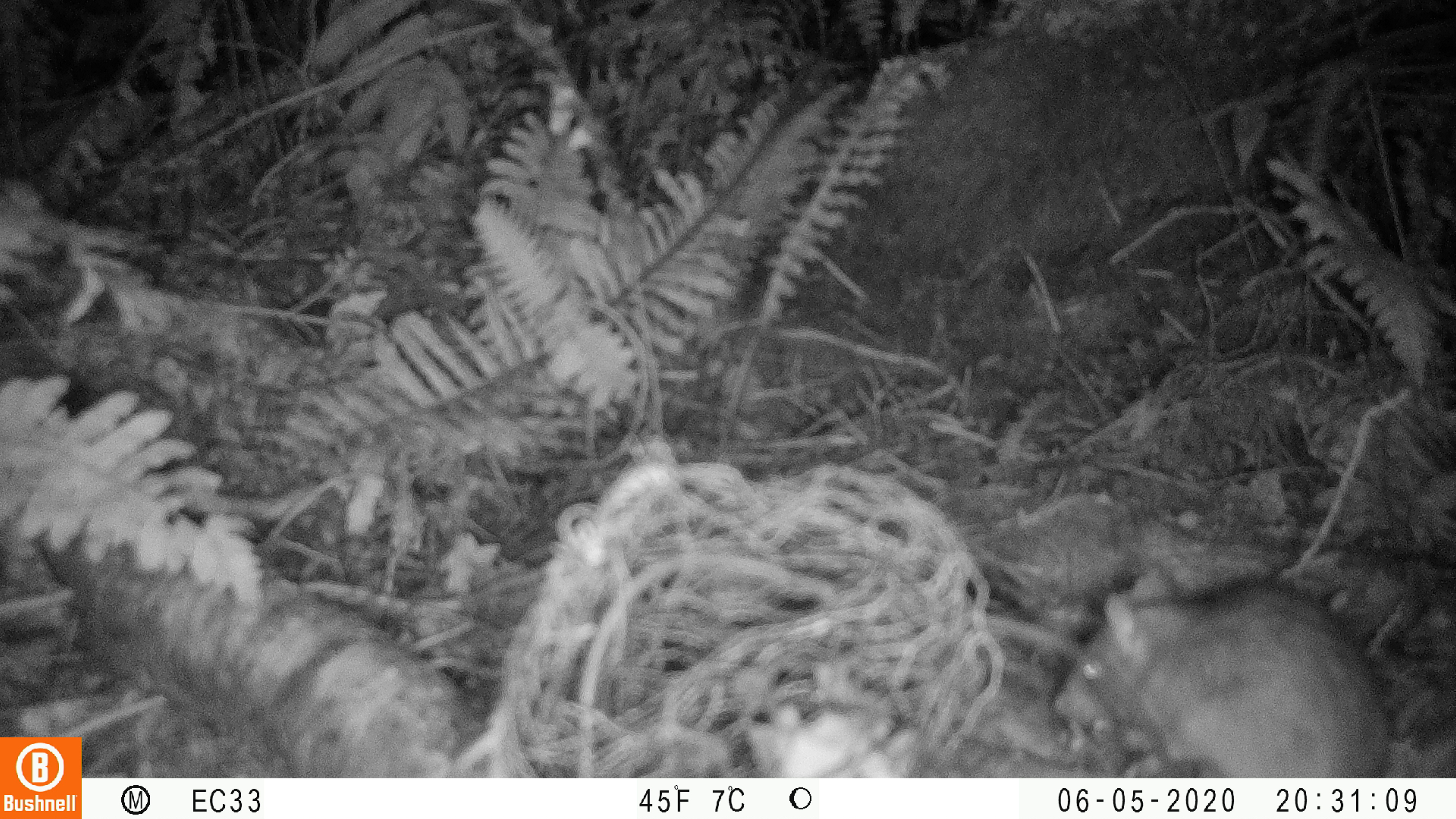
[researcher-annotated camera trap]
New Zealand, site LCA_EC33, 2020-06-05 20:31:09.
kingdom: Animalia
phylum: Chordata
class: Mammalia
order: Rodentia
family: Muridae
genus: Rattus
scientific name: Rattus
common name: rat